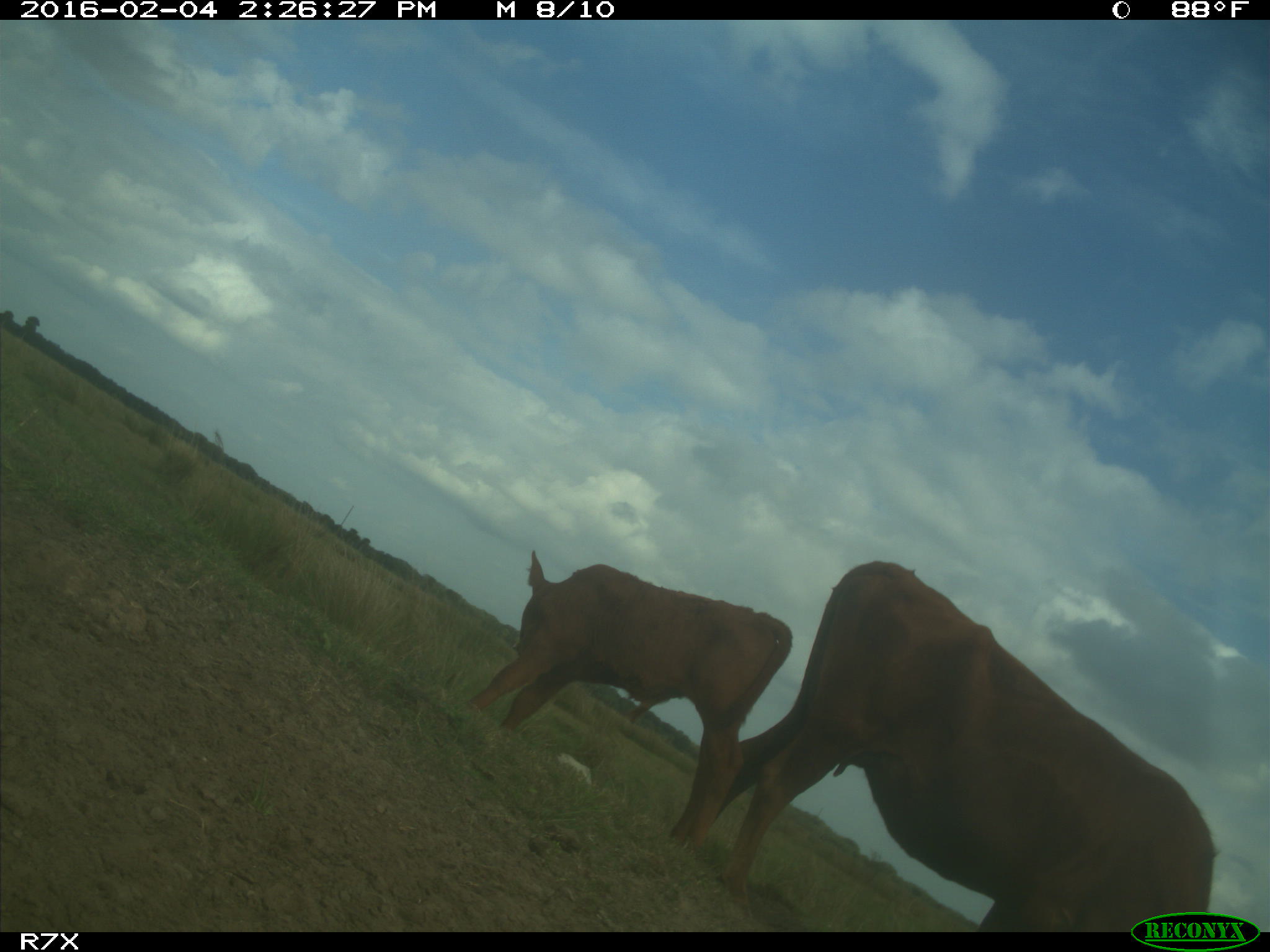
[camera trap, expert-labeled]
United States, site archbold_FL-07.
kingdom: Animalia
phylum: Chordata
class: Mammalia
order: Artiodactyla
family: Bovidae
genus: Bos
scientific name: Bos taurus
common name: domestic cow